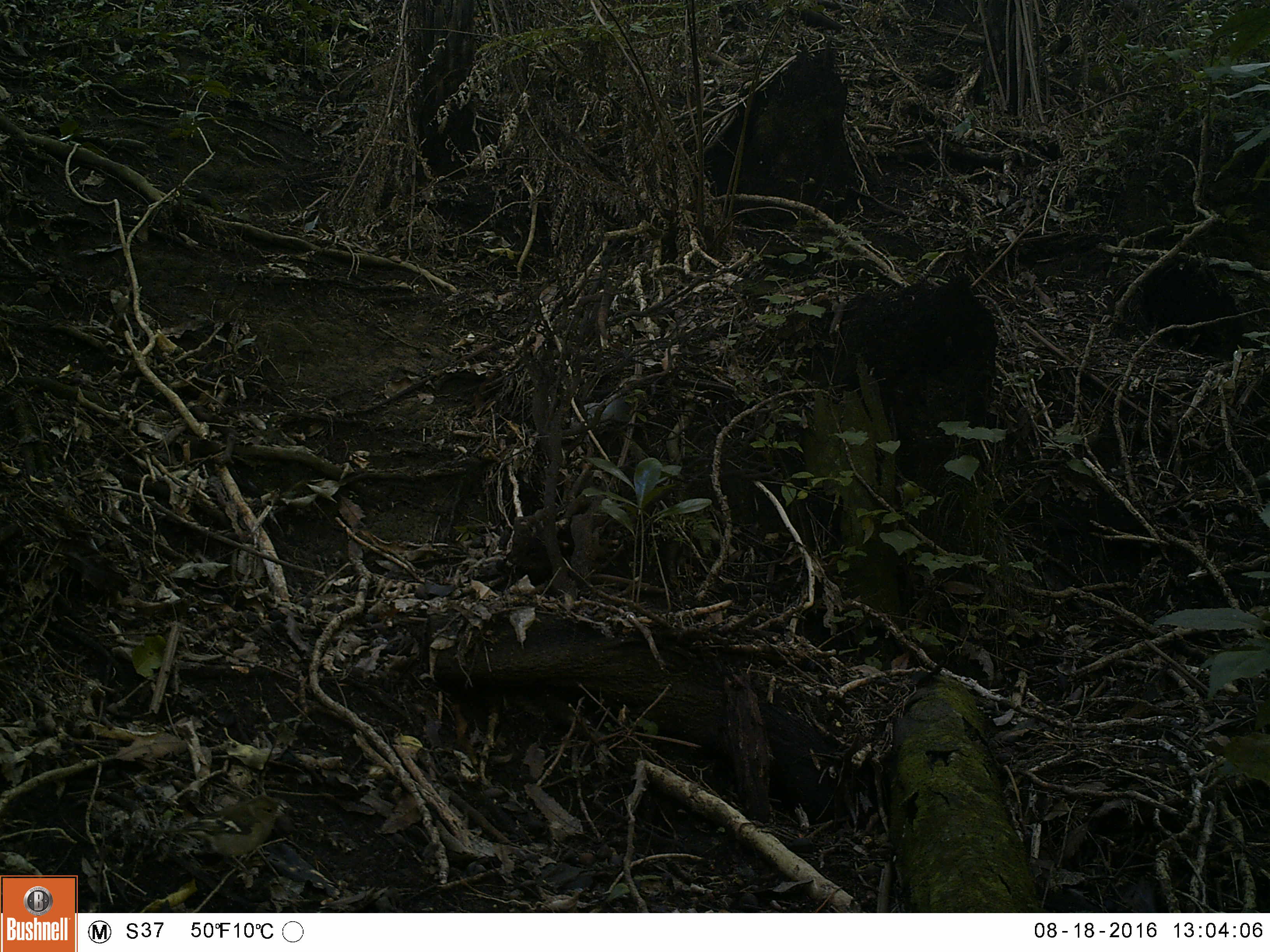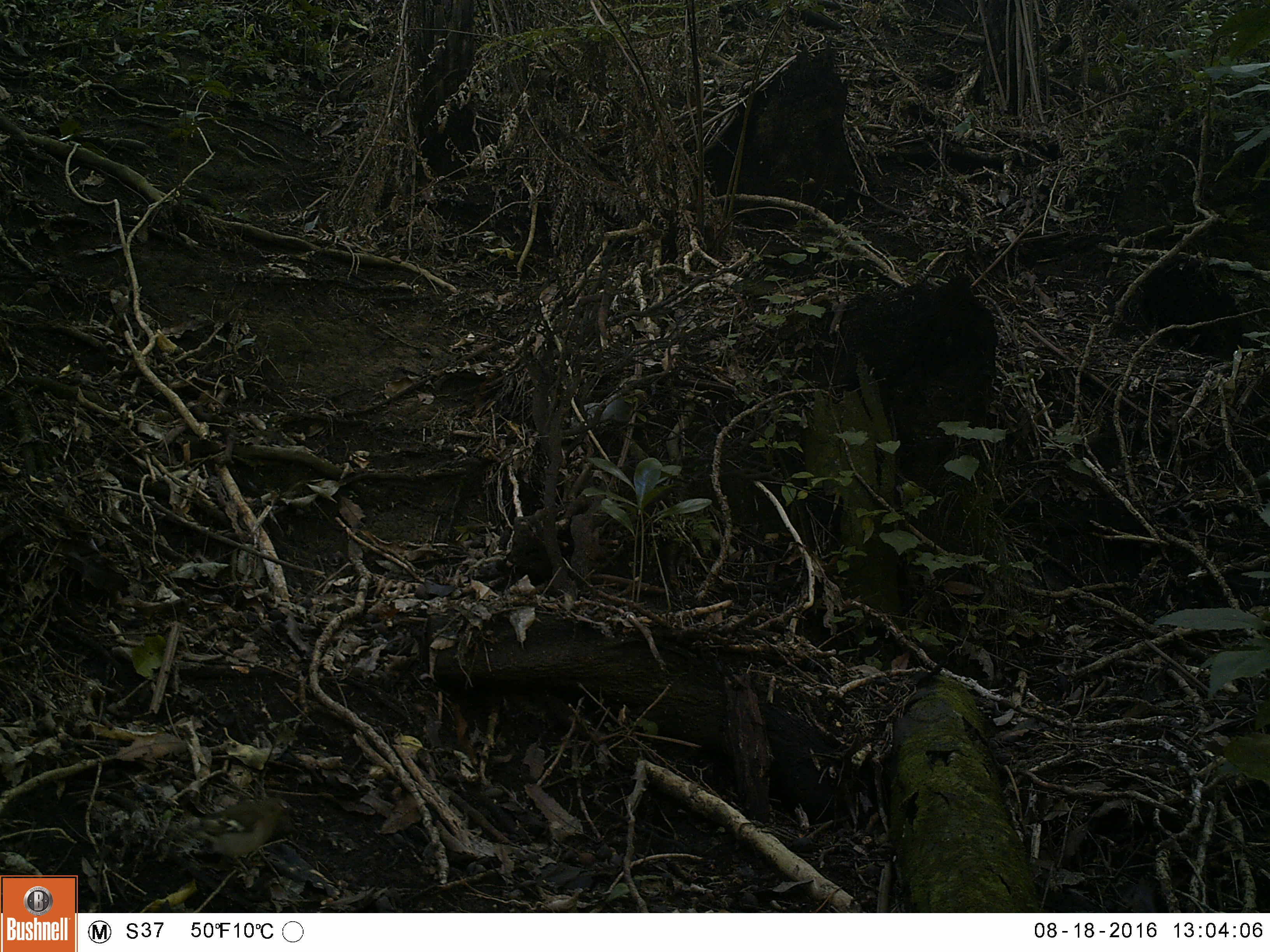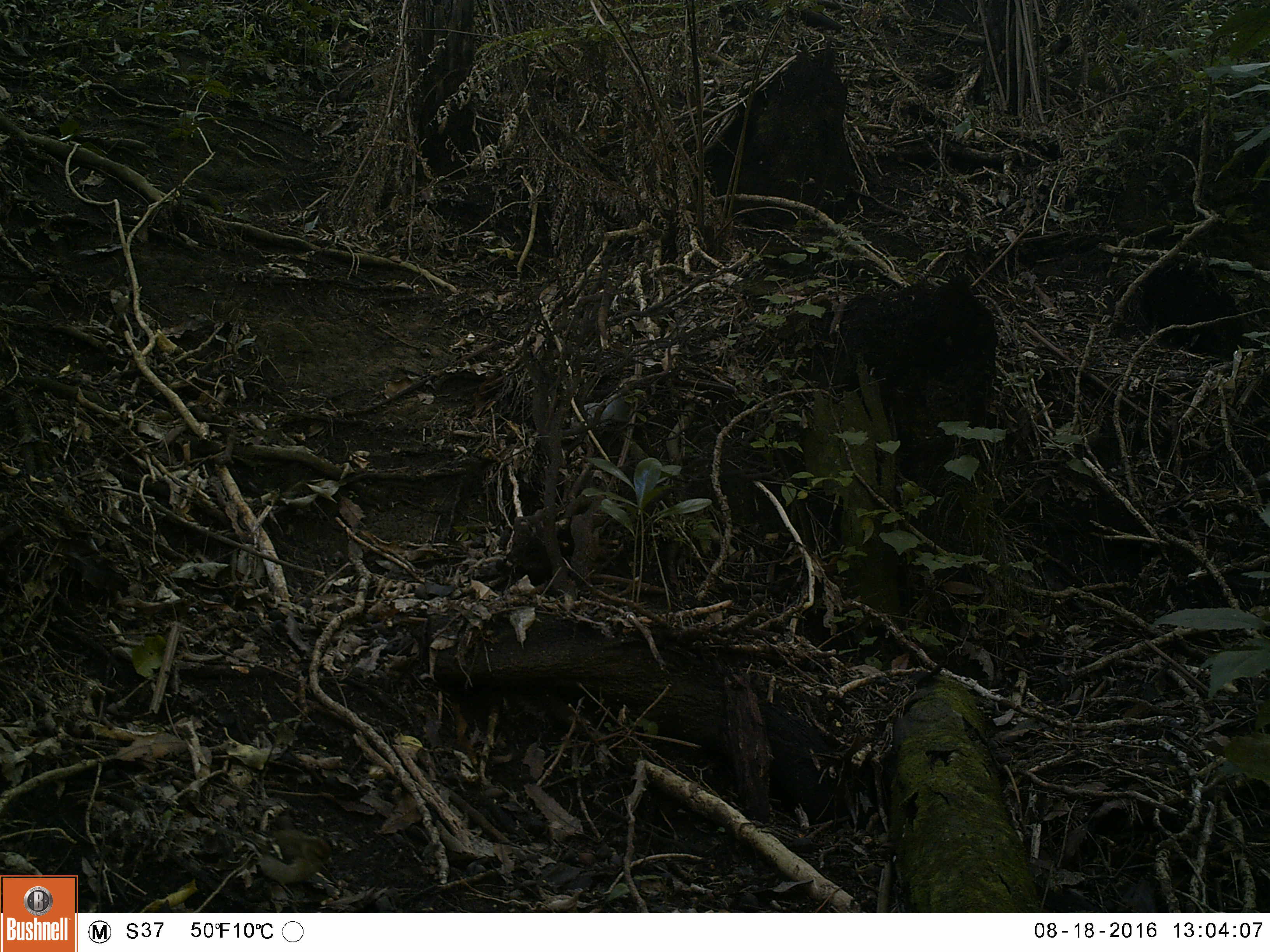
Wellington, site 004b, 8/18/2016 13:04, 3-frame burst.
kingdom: Animalia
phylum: Chordata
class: Aves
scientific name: Aves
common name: bird